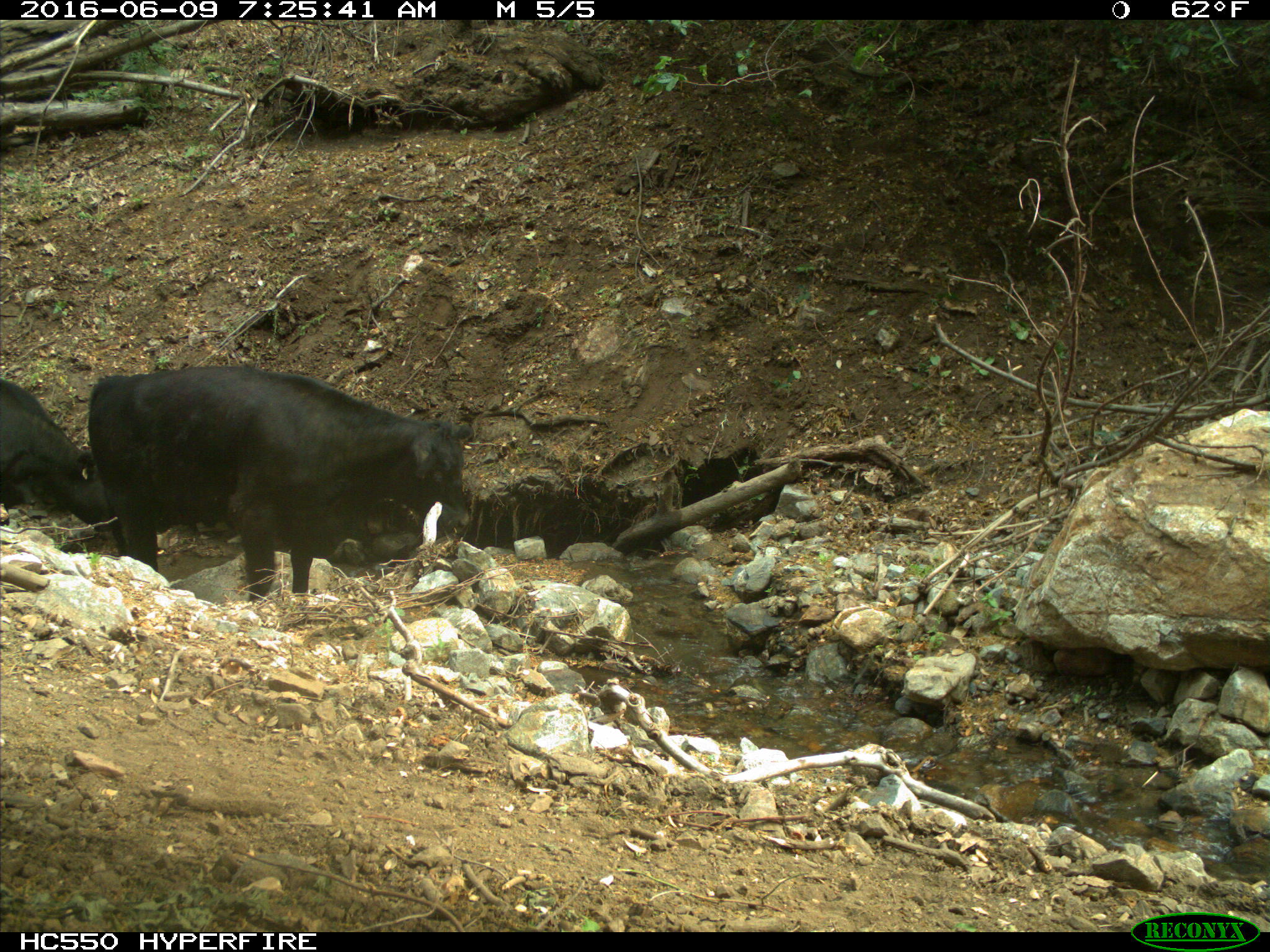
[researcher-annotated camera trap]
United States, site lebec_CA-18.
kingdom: Animalia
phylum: Chordata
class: Mammalia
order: Artiodactyla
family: Bovidae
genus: Bos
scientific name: Bos taurus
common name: domestic cow